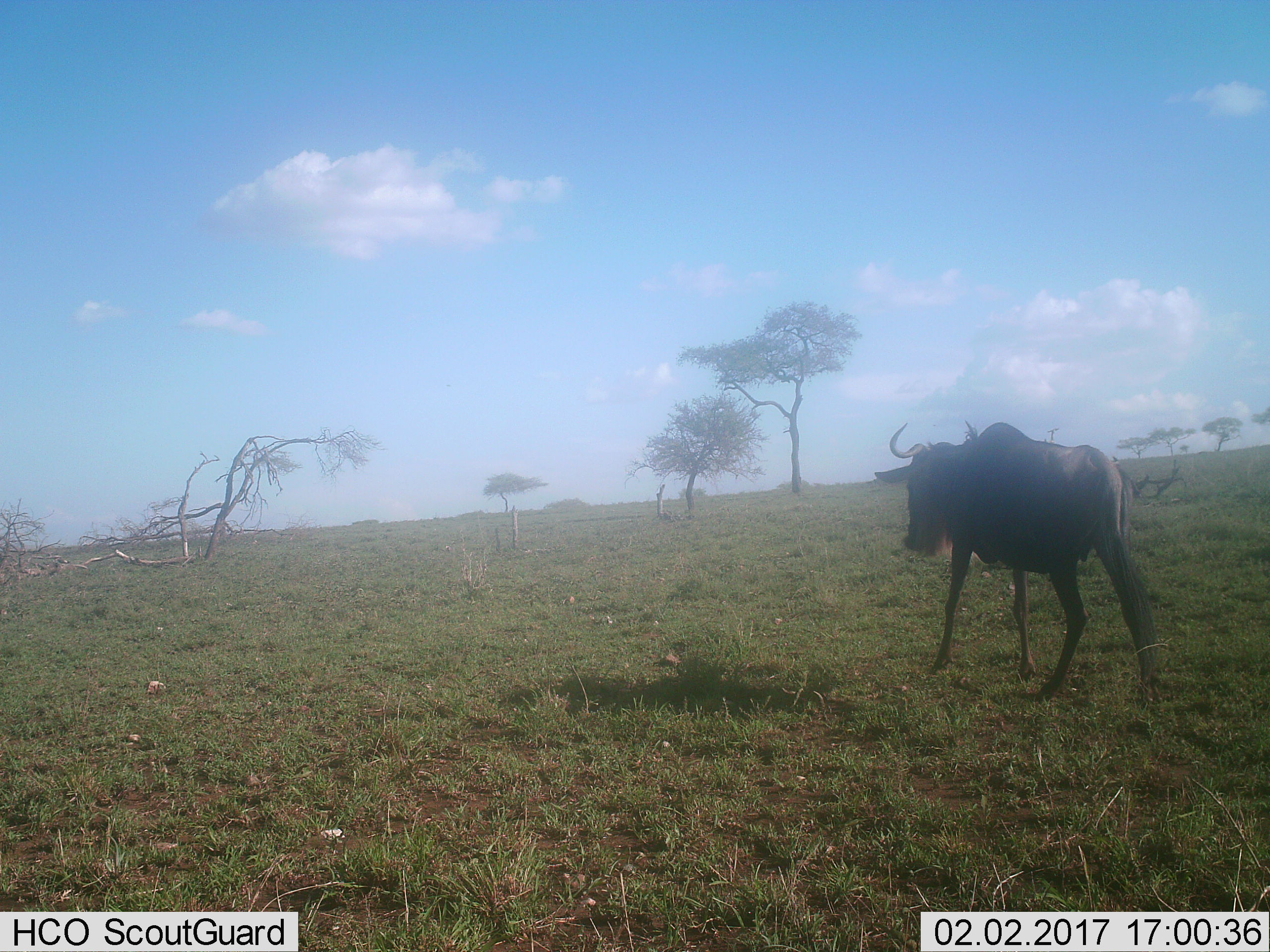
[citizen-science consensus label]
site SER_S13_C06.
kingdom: Animalia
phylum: Chordata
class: Mammalia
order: Artiodactyla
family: Bovidae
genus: Connochaetes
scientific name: Connochaetes taurinus taurinus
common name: blue wildebeest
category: wildebeestblue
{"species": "wildebeestblue (blue wildebeest) (Connochaetes taurinus taurinus)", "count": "1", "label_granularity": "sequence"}